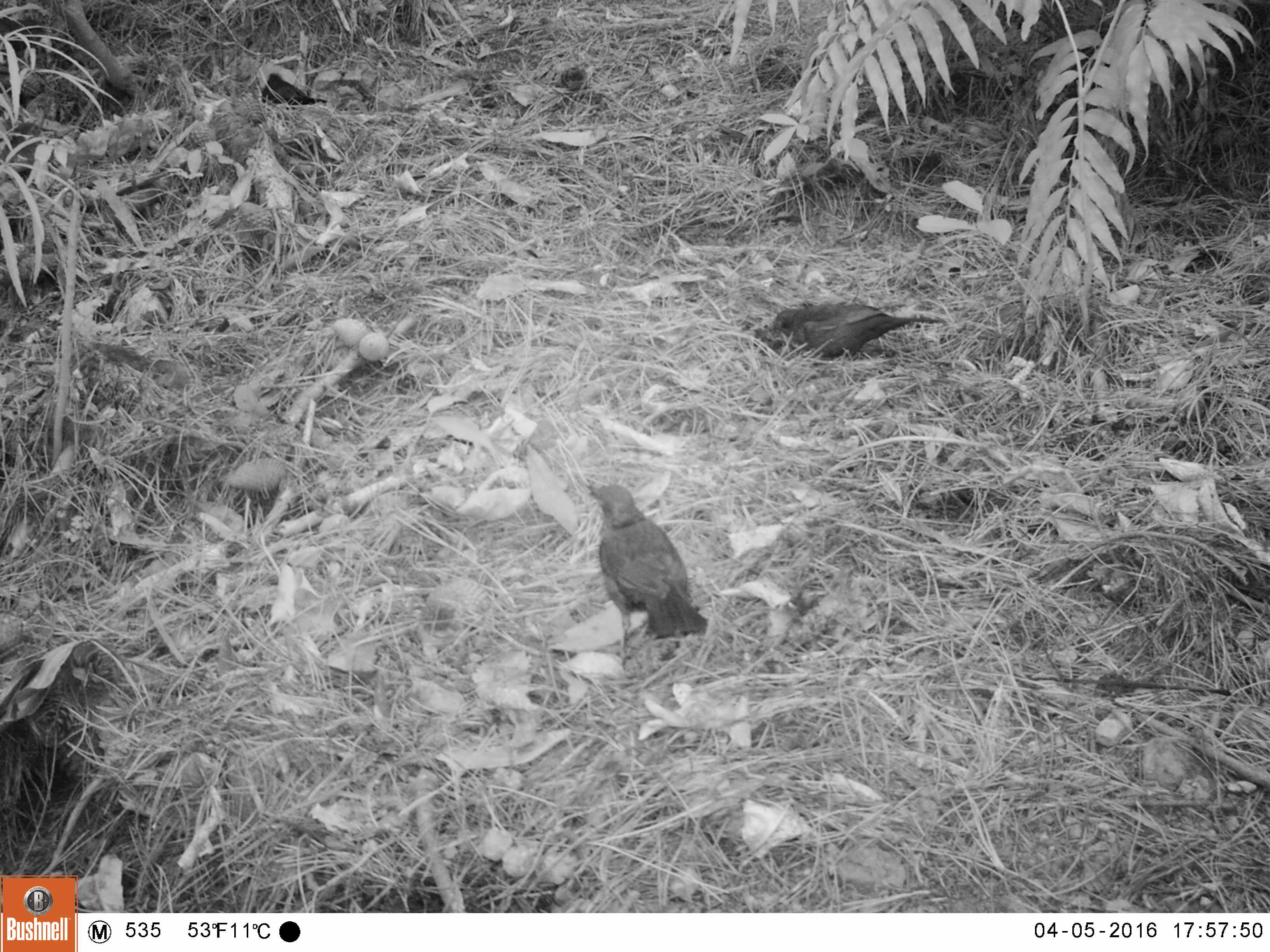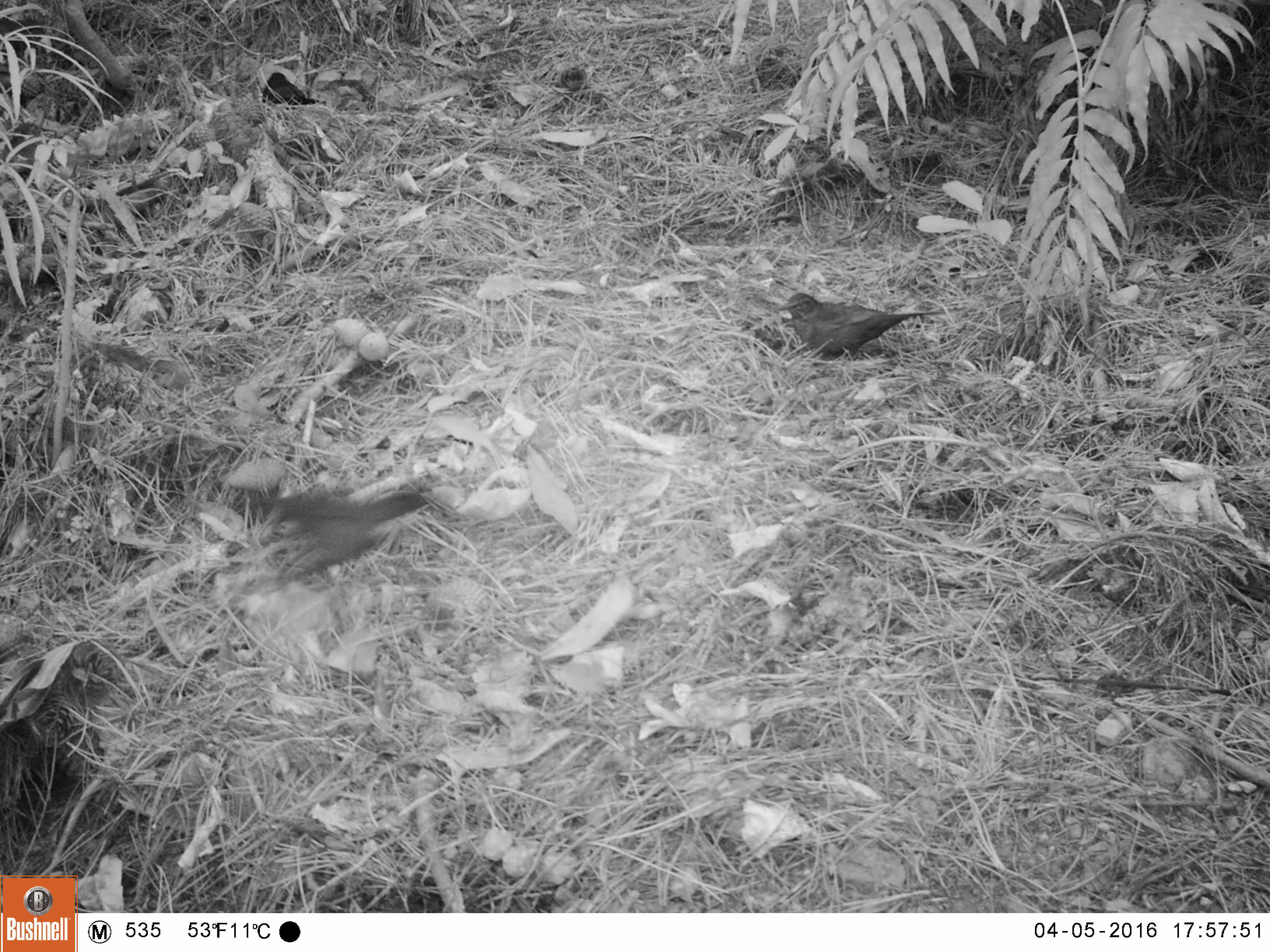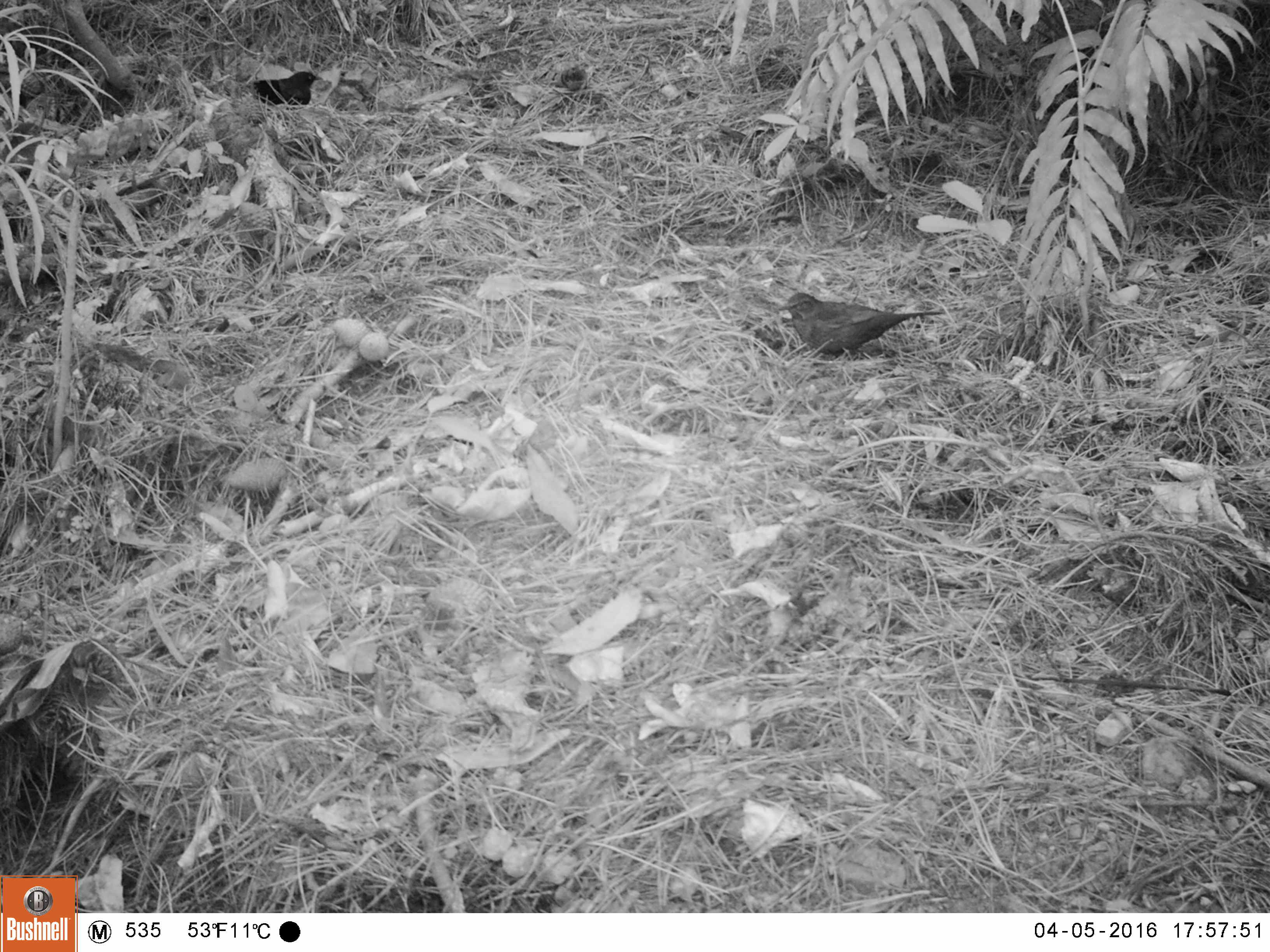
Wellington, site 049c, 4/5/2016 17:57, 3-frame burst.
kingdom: Animalia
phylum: Chordata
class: Aves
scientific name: Aves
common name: bird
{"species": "bird (Aves)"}